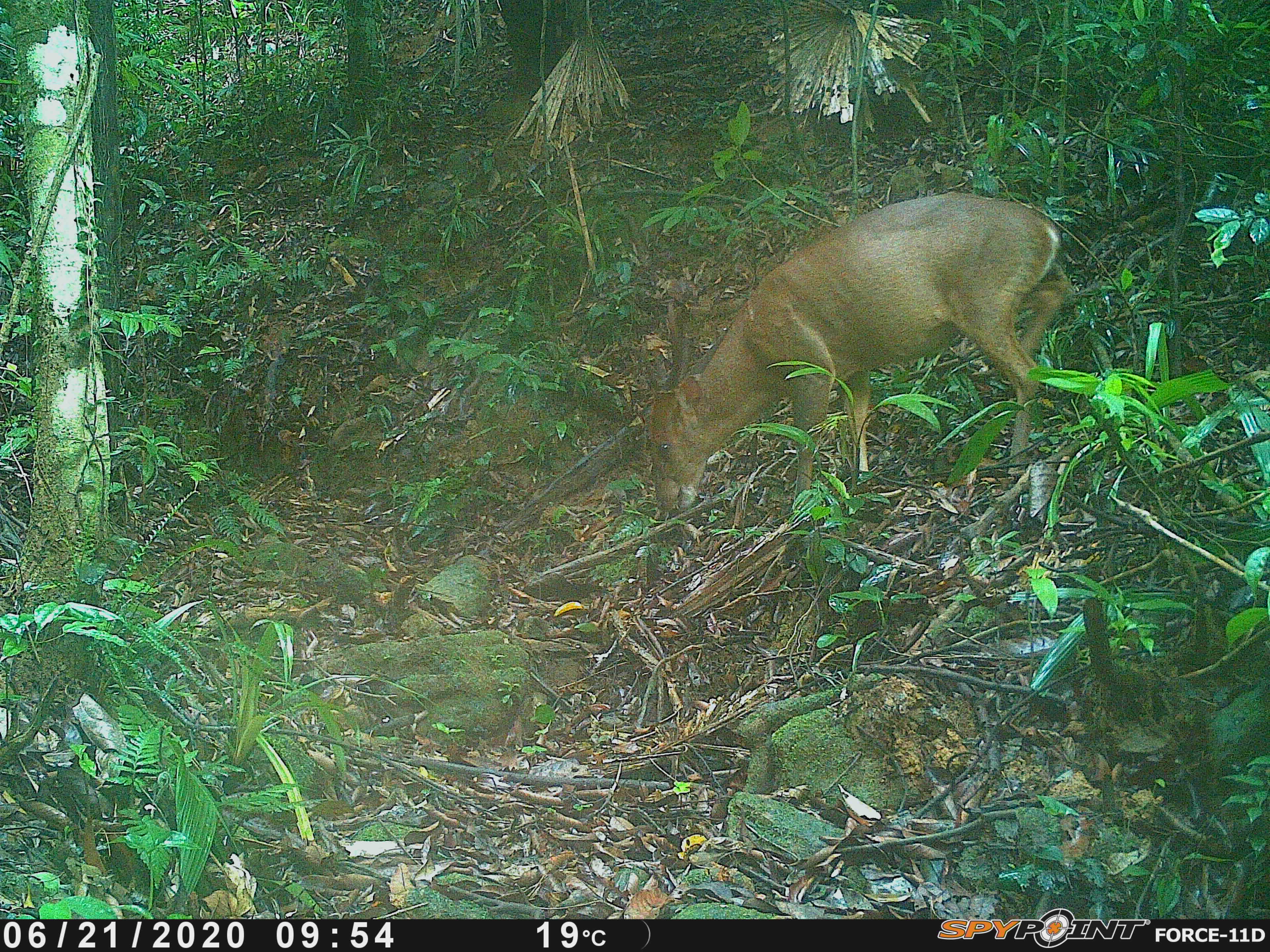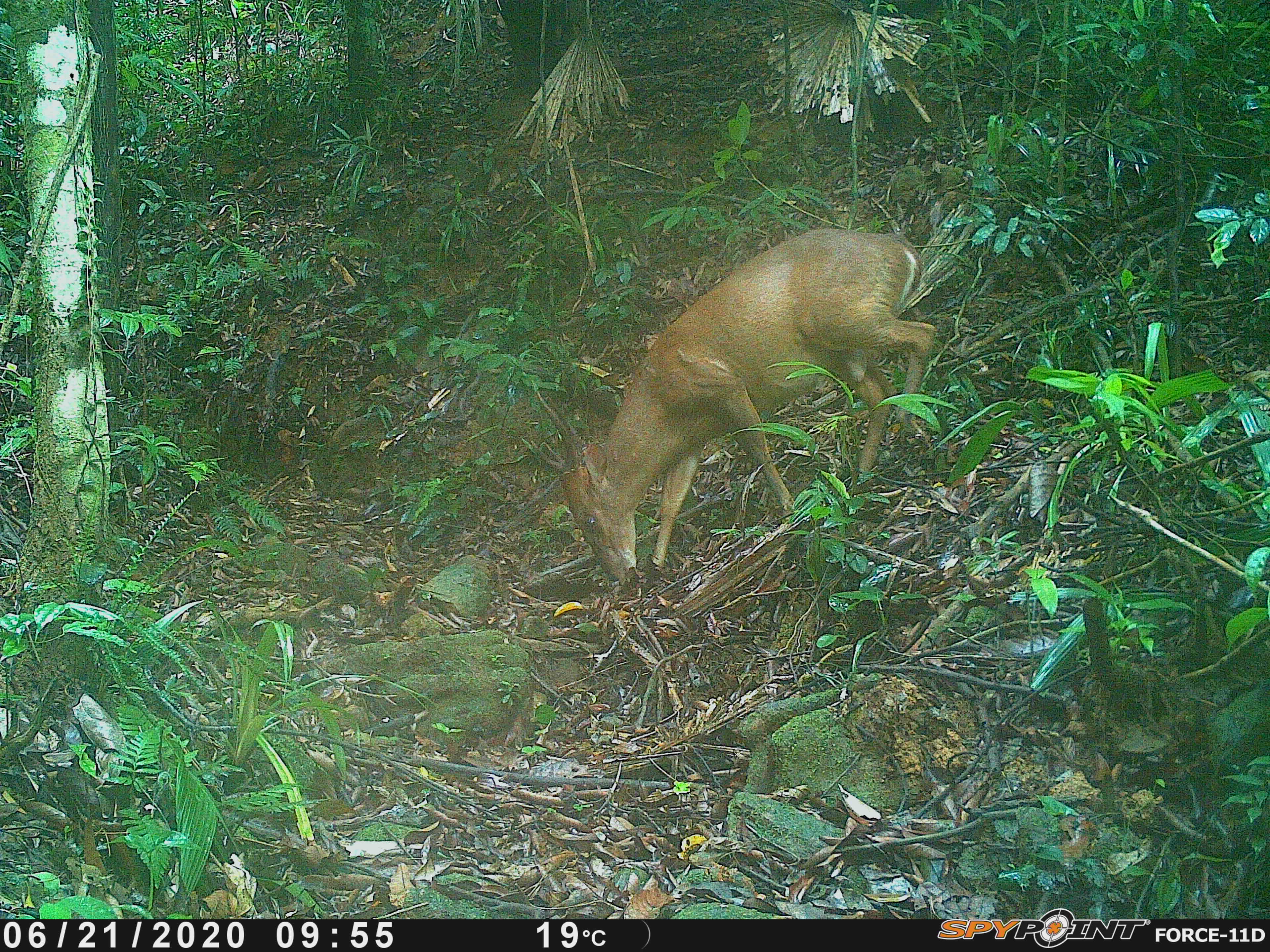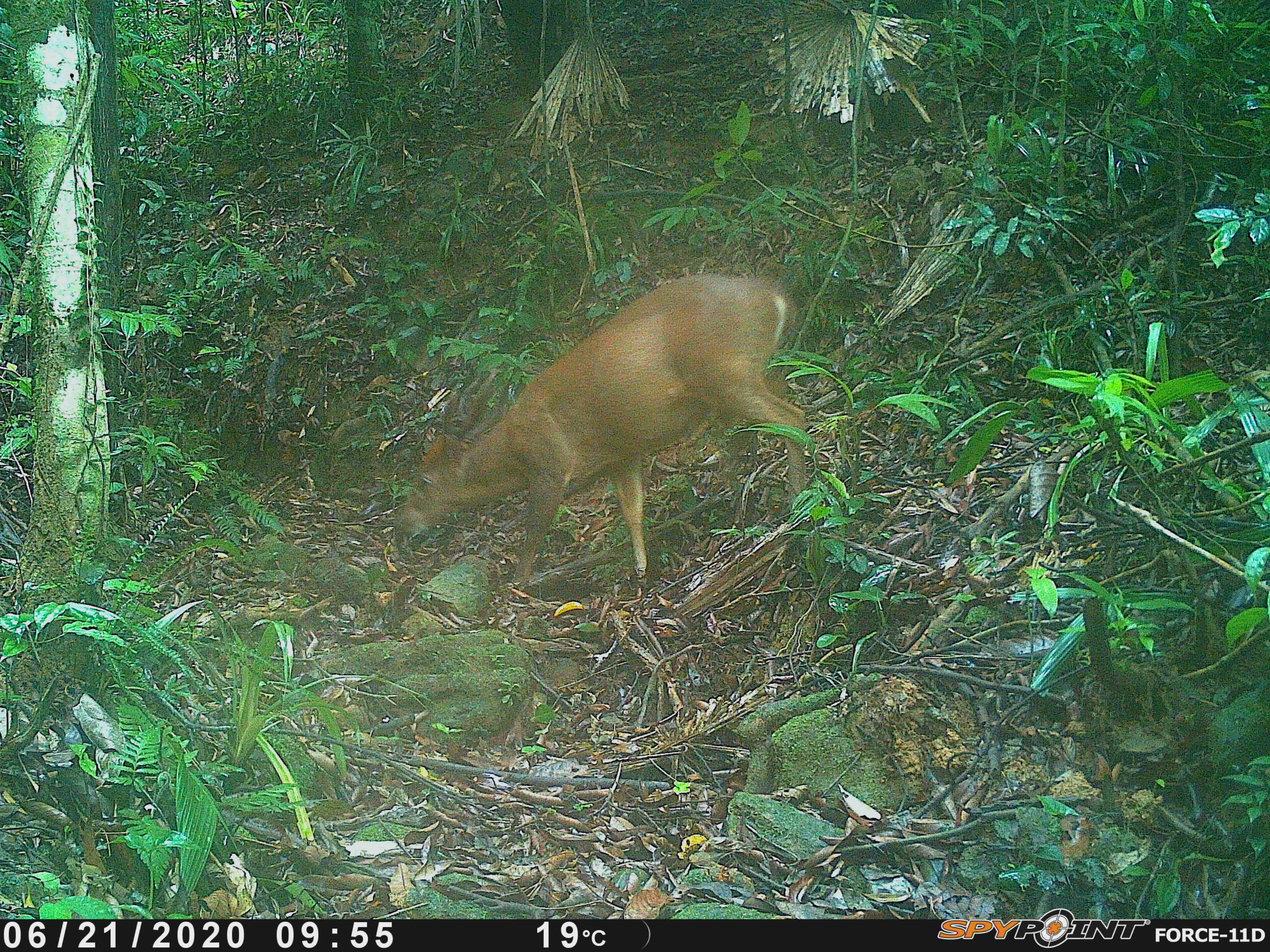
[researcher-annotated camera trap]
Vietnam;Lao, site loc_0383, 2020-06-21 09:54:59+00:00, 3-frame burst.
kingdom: Animalia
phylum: Chordata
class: Mammalia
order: Artiodactyla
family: Cervidae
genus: Muntiacus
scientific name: Muntiacus vuquangensis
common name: large-antlered muntjac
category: large antlered muntjac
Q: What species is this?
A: Large antlered muntjac (large-antlered muntjac) (Muntiacus vuquangensis).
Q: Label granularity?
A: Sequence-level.